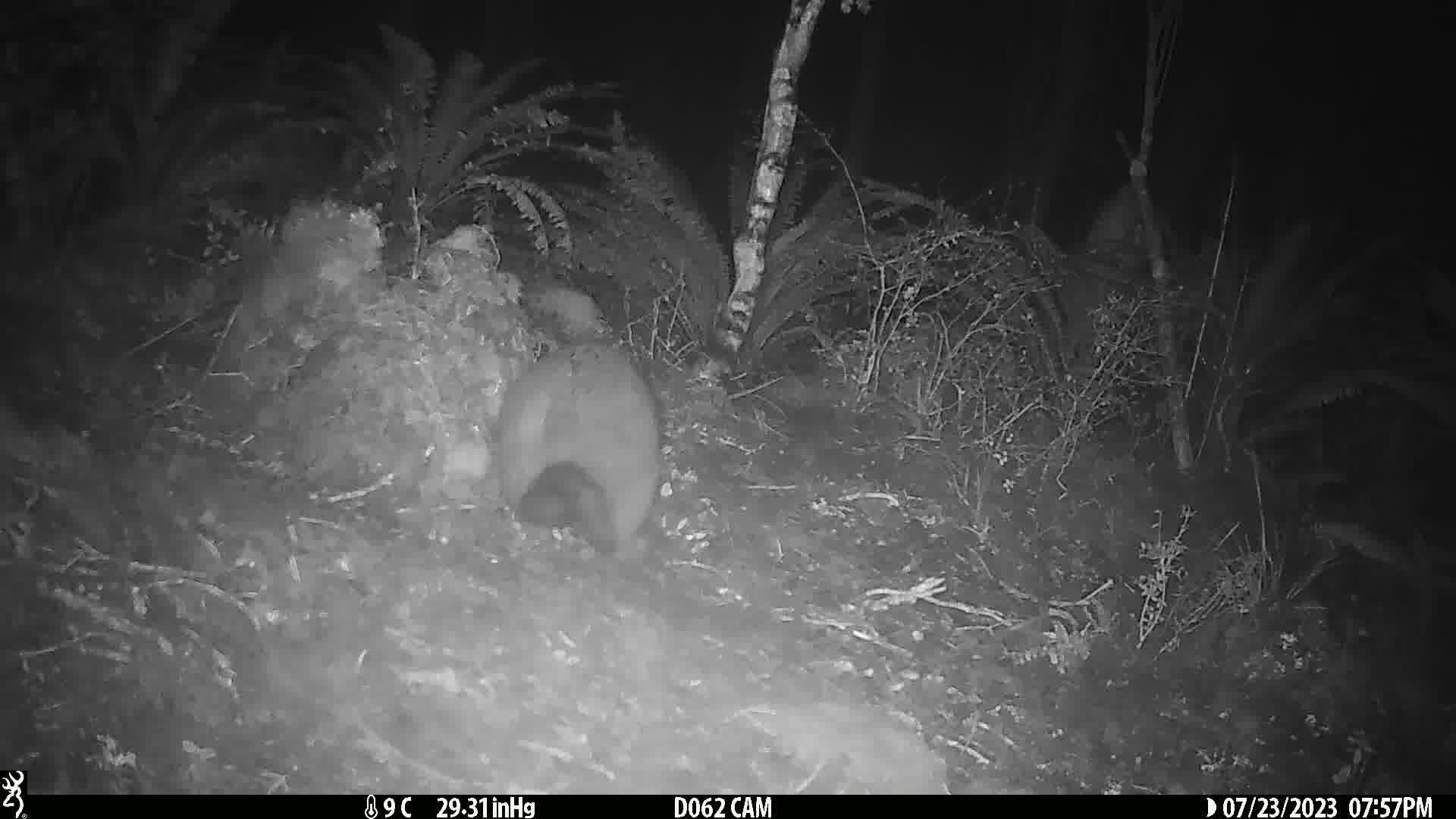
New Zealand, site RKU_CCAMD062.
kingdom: Animalia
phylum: Chordata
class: Mammalia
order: Diprotodontia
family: Phalangeridae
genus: Trichosurus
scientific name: Trichosurus vulpecula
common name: common brushtail possum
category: possum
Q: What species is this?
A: Possum (common brushtail possum) (Trichosurus vulpecula).